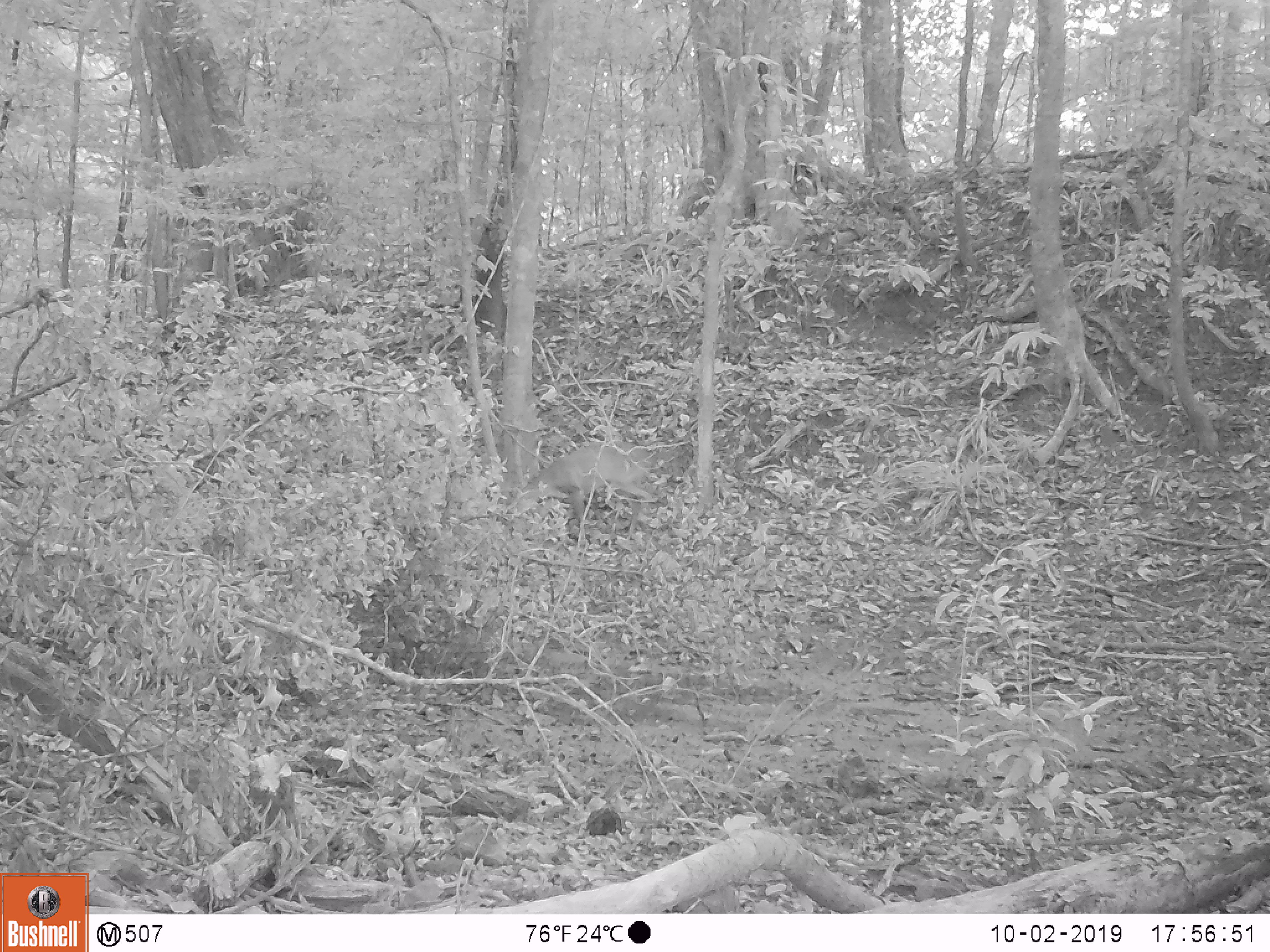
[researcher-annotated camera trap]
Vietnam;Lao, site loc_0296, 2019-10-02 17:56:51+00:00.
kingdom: Animalia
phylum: Chordata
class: Mammalia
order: Artiodactyla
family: Cervidae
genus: Muntiacus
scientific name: Muntiacus vuquangensis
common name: large-antlered muntjac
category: large antlered muntjac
Large antlered muntjac (large-antlered muntjac) (Muntiacus vuquangensis). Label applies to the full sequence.